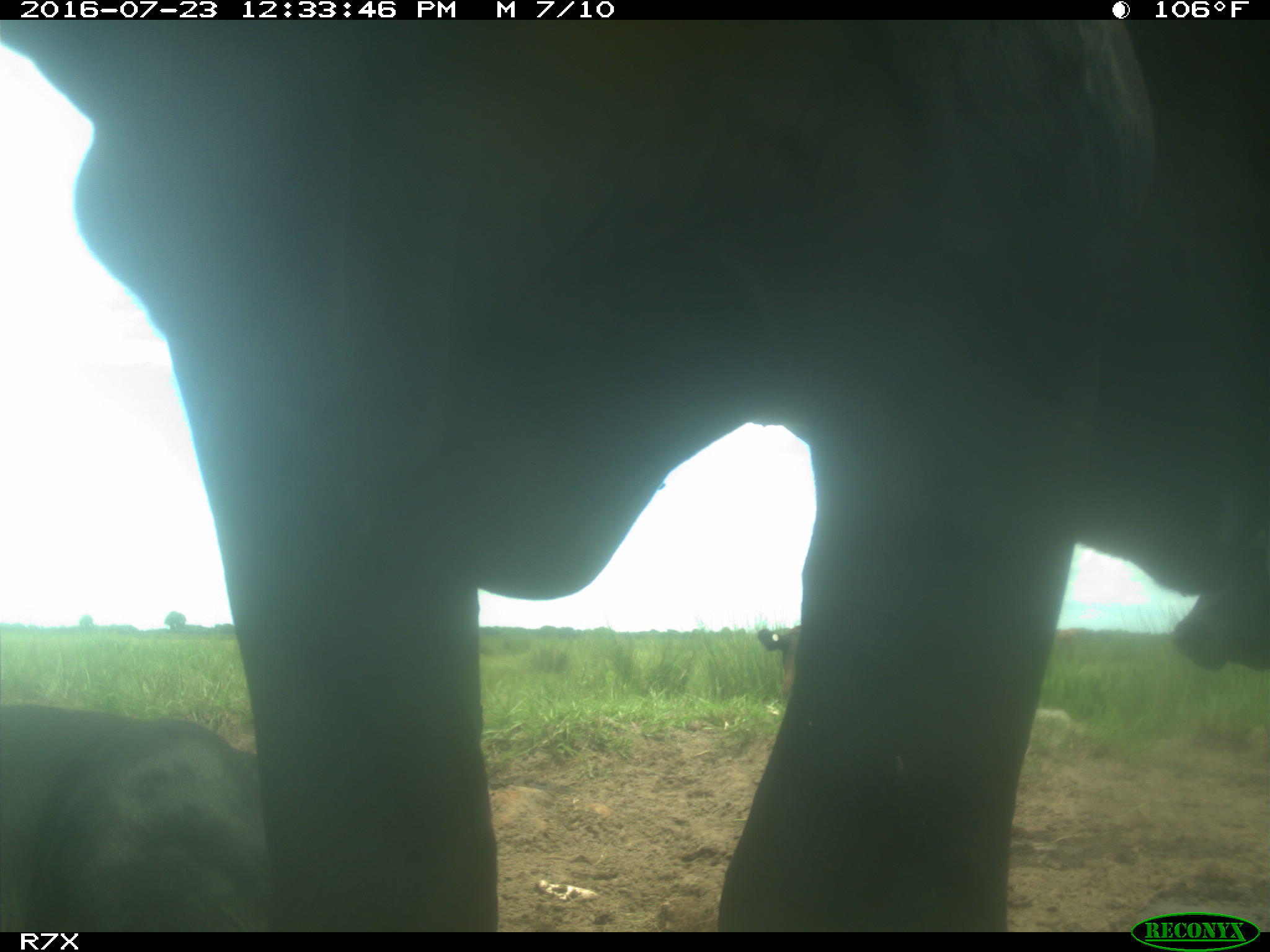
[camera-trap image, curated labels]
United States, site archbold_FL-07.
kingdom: Animalia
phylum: Chordata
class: Mammalia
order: Artiodactyla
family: Bovidae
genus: Bos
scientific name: Bos taurus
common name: domestic cow